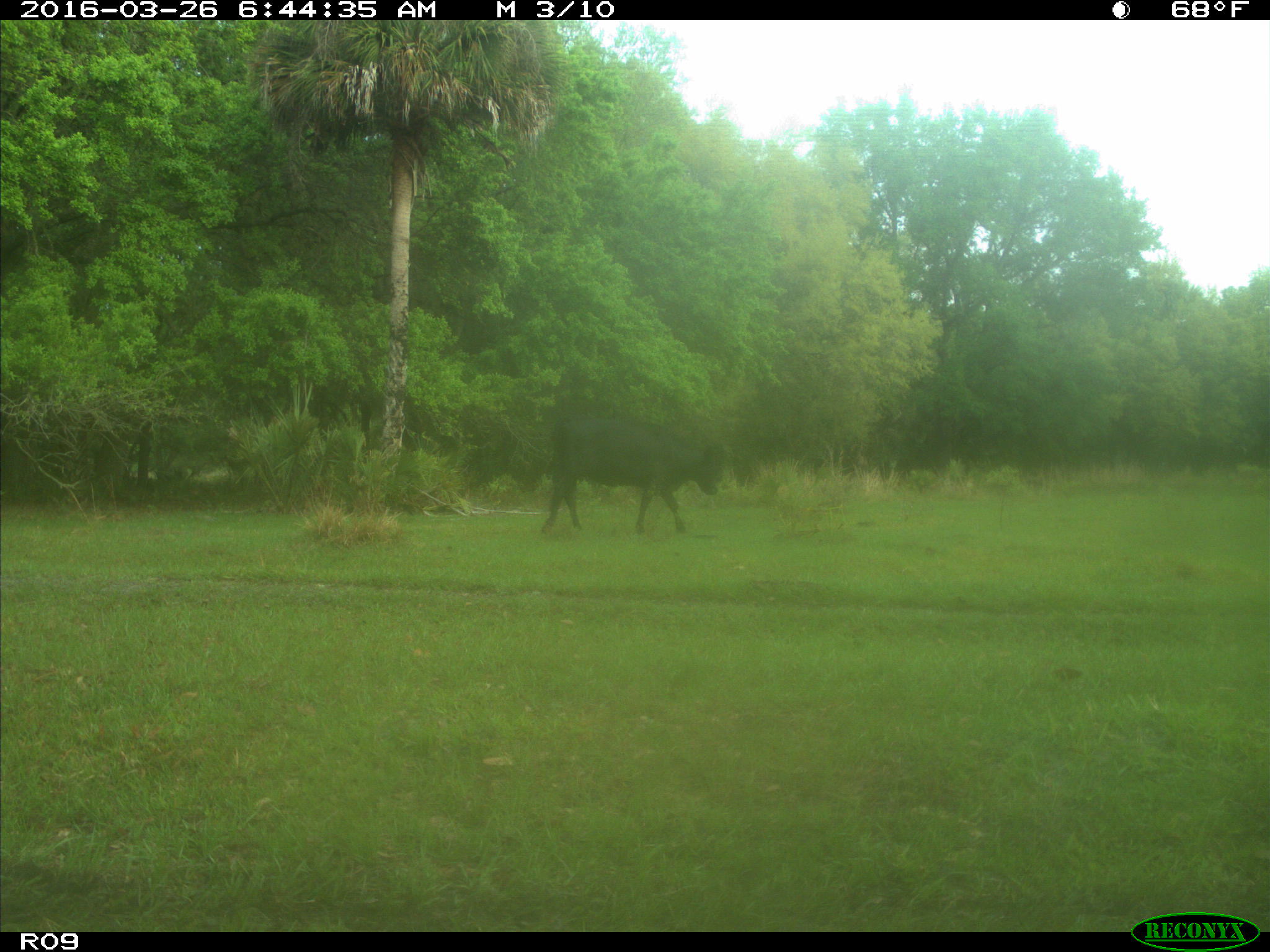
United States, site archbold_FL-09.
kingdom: Animalia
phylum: Chordata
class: Mammalia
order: Artiodactyla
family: Bovidae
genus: Bos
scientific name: Bos taurus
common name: domestic cow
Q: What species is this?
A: Bos taurus (domestic cow).